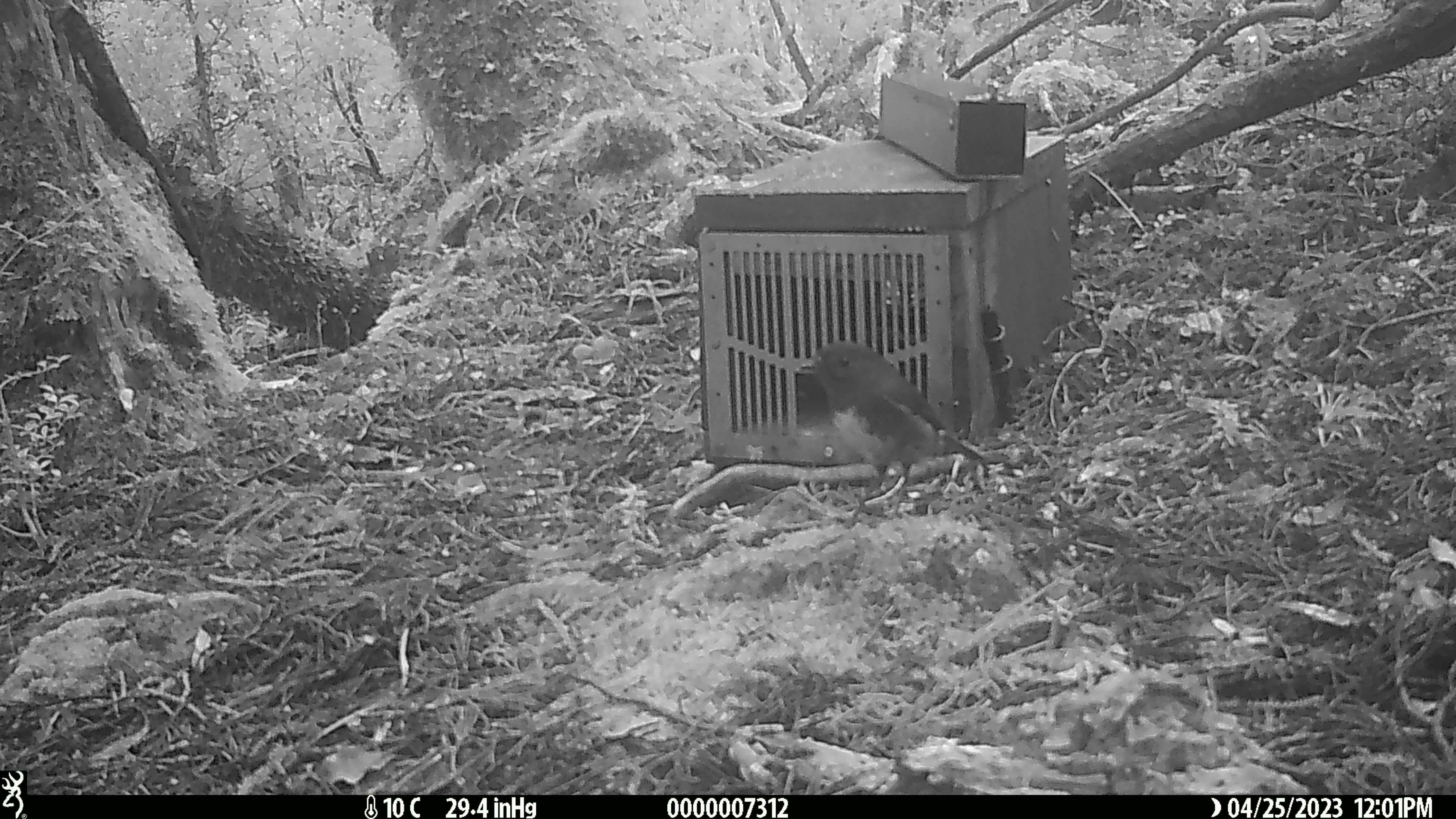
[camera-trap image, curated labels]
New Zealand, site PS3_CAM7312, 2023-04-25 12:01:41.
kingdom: Animalia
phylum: Chordata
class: Aves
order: Passeriformes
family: Petroicidae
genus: Petroica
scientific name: Petroica australis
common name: new zealand robin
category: robin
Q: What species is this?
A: Robin (new zealand robin) (Petroica australis).